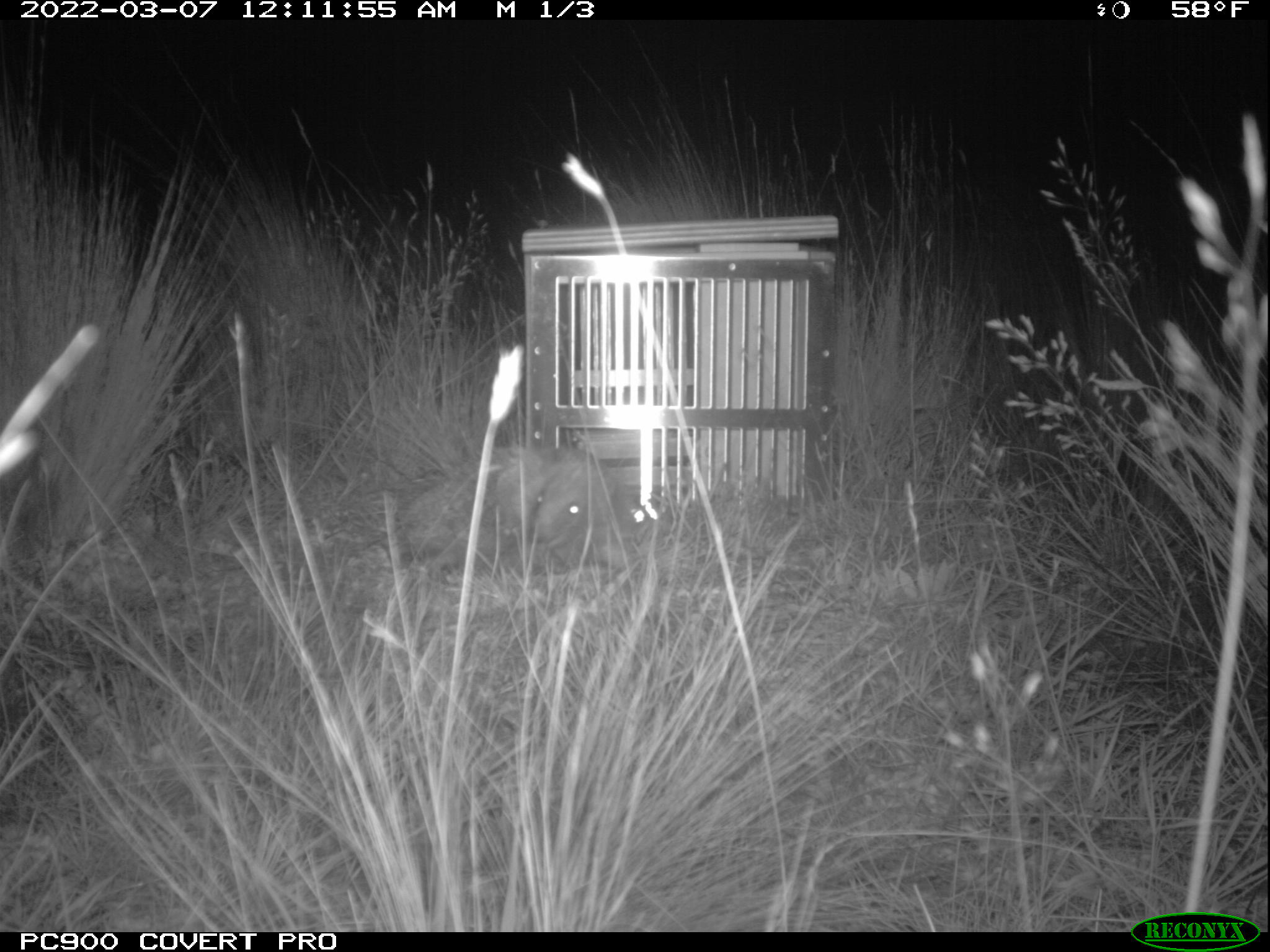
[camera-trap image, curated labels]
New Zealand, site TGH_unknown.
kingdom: Animalia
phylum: Chordata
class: Mammalia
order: Eulipotyphla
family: Erinaceidae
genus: Erinaceus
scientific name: Erinaceus europaeus europaeus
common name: european hedgehog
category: hedgehog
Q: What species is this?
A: Hedgehog (european hedgehog) (Erinaceus europaeus europaeus).